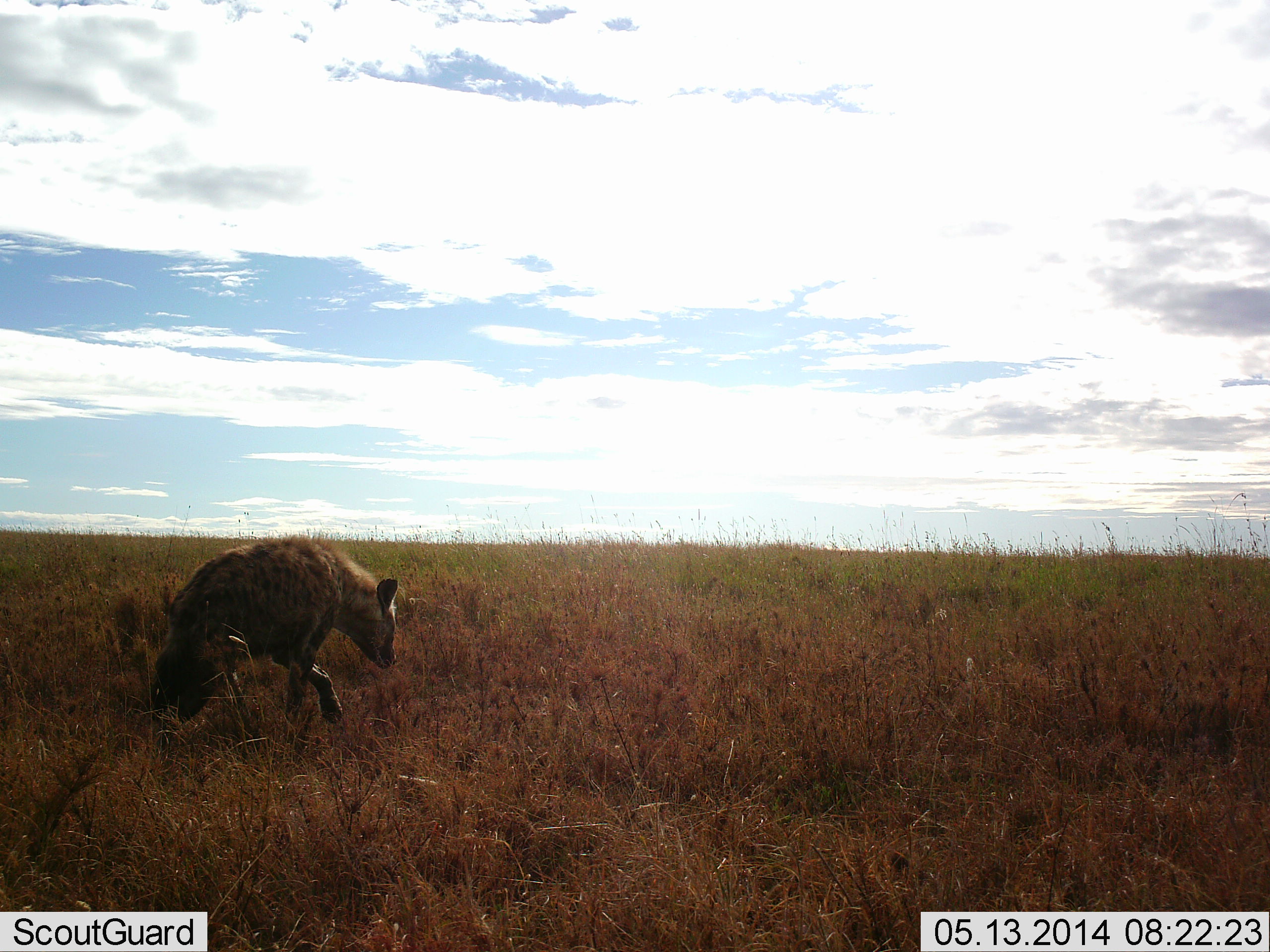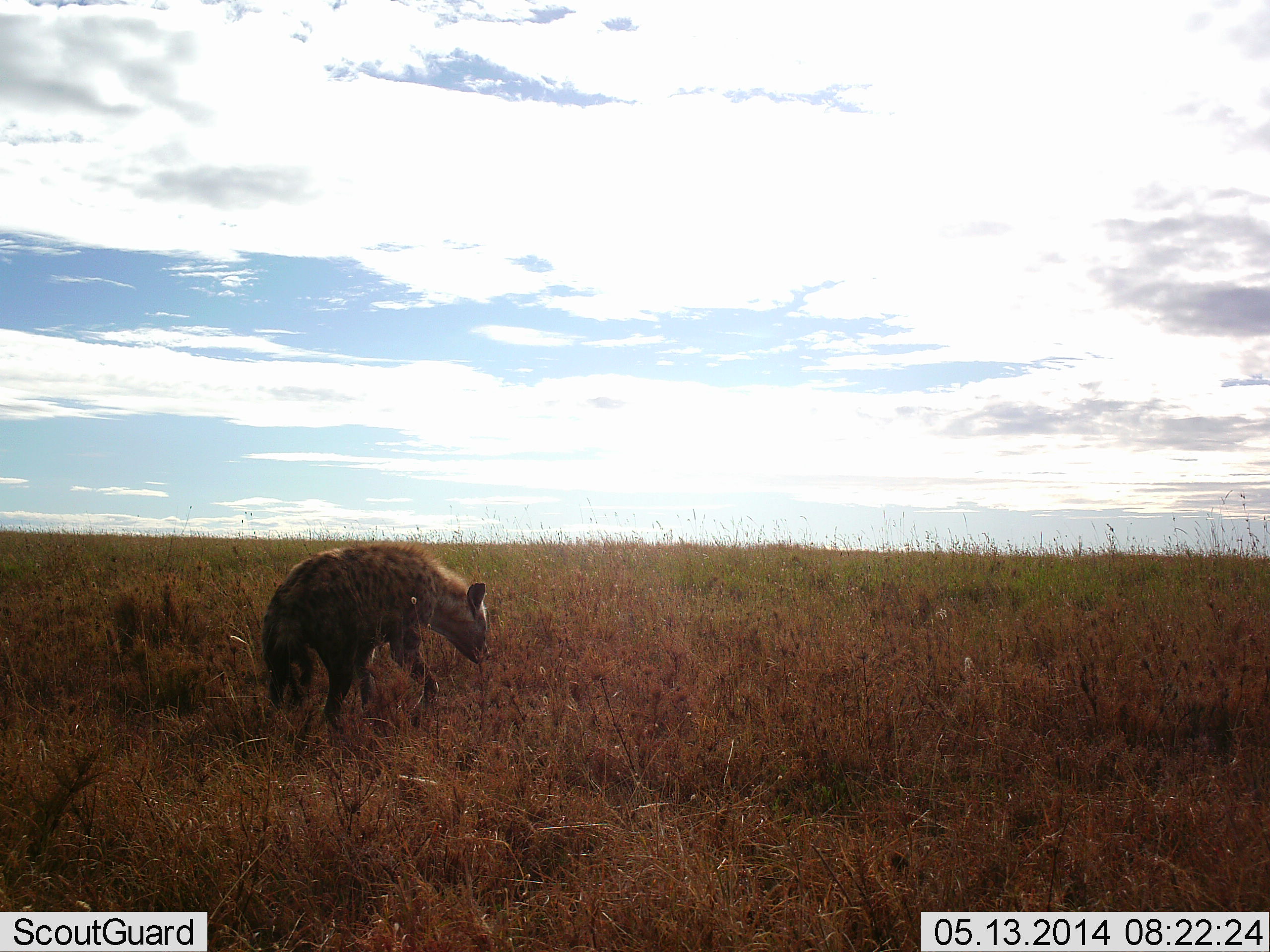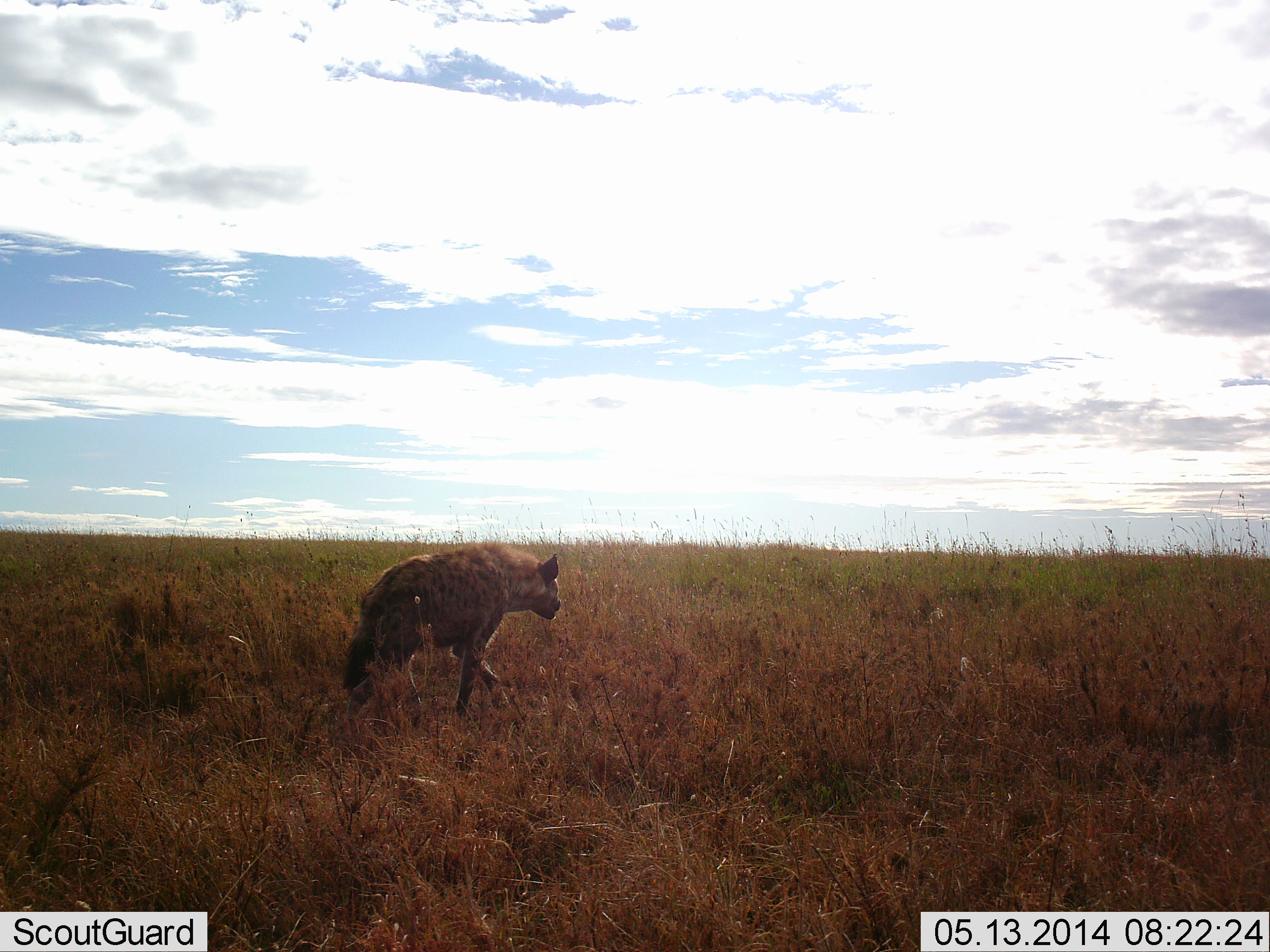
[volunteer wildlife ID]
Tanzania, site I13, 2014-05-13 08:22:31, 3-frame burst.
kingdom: Animalia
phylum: Chordata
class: Mammalia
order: Carnivora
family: Hyaenidae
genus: Crocuta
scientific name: Crocuta crocuta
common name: spotted hyena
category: hyenaspotted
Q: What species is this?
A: Hyenaspotted (spotted hyena) (Crocuta crocuta).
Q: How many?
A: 1.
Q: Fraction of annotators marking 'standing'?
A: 0%.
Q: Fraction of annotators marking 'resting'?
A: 0%.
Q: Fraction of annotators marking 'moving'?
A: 100%.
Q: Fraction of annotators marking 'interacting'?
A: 0%.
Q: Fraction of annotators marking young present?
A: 0%.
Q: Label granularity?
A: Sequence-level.